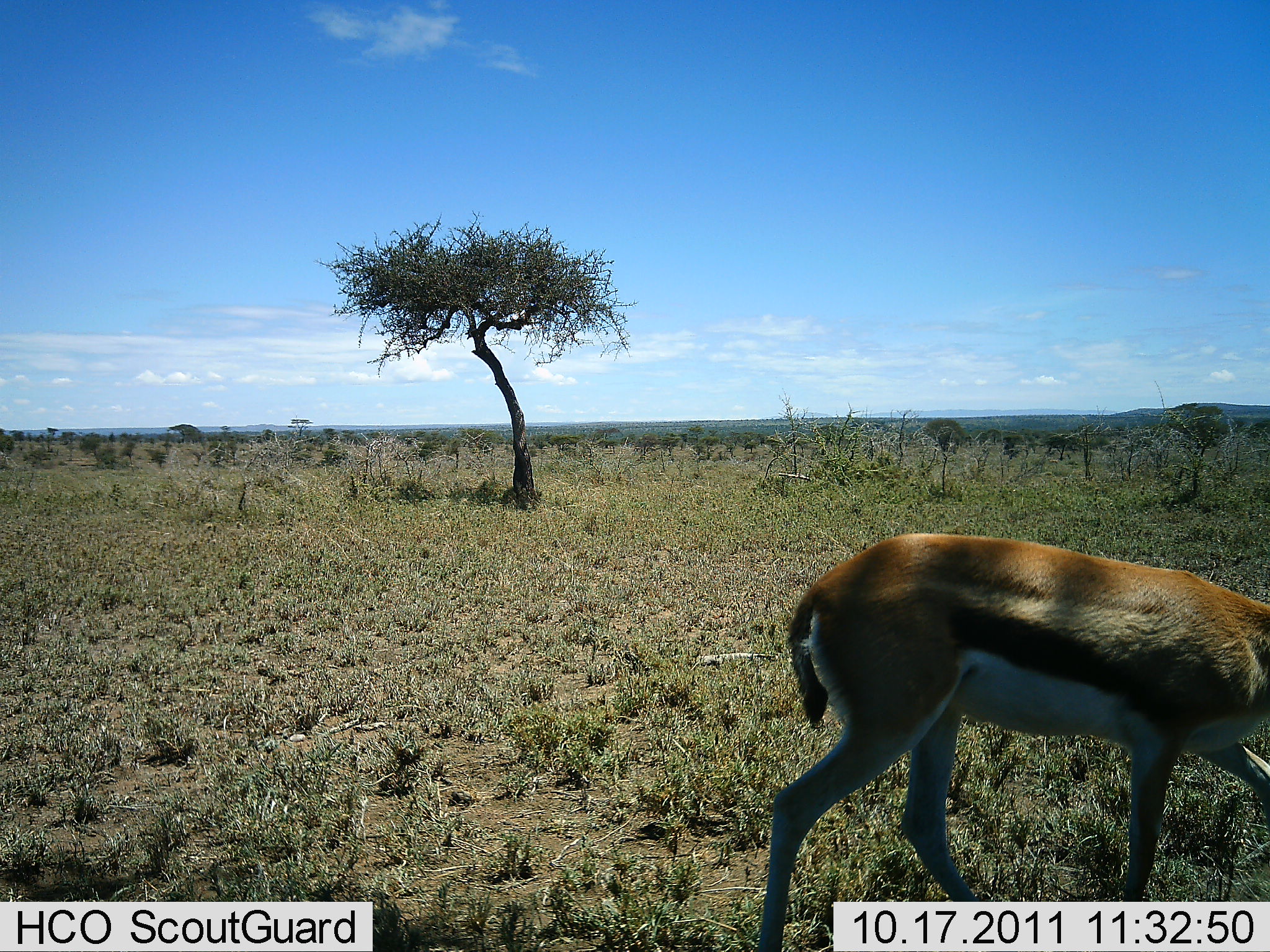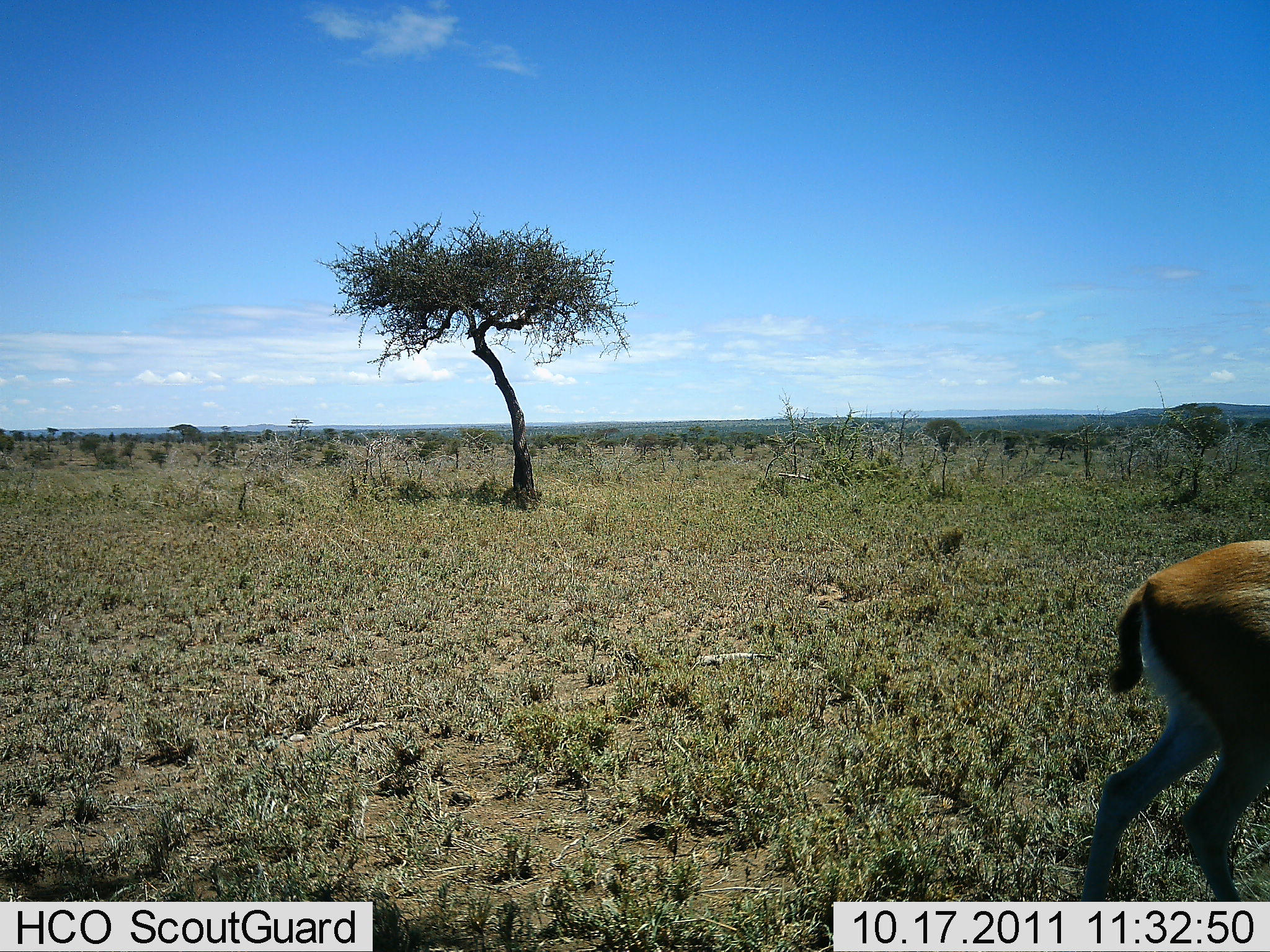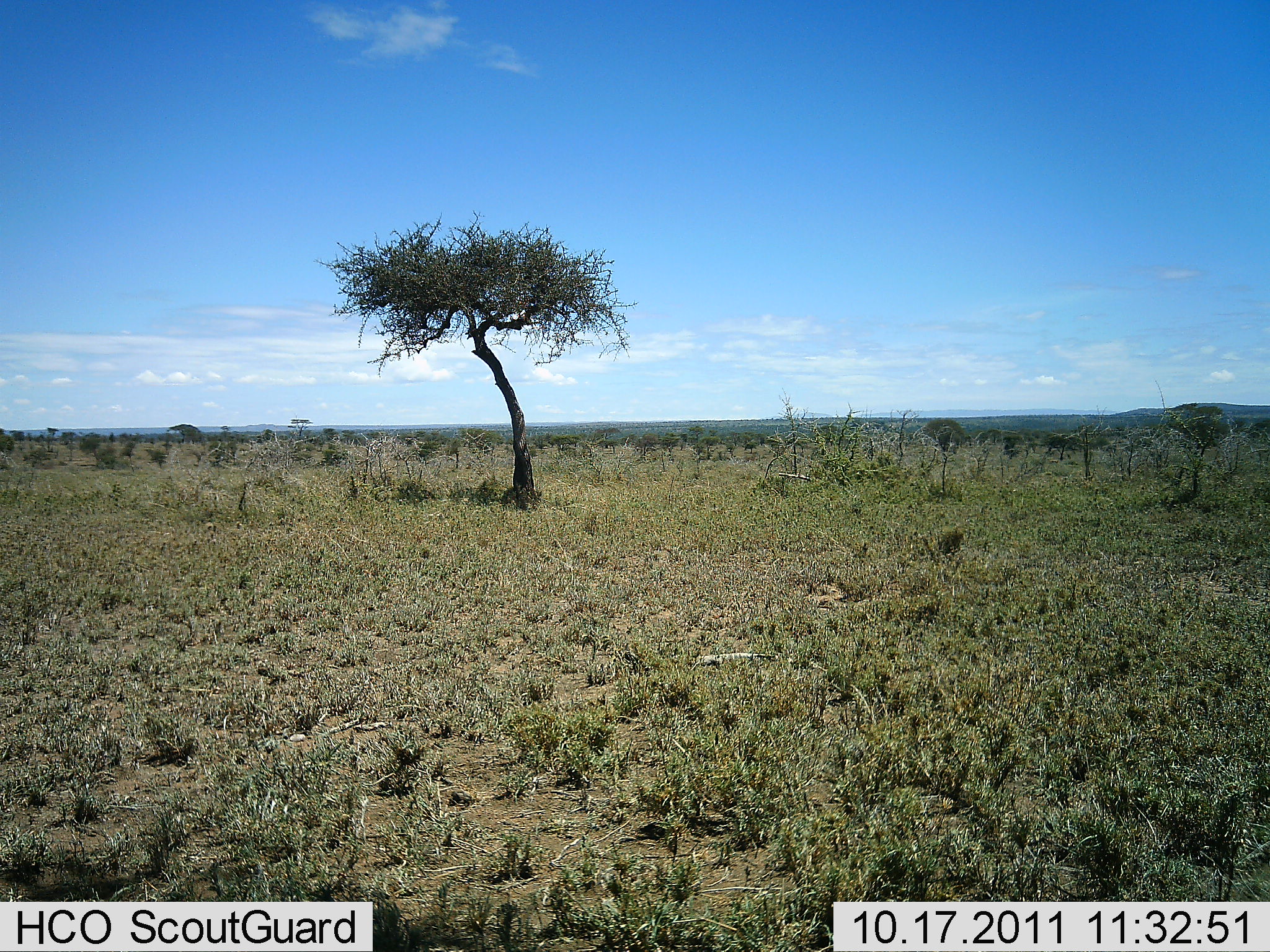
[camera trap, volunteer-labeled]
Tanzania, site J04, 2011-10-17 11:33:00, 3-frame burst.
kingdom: Animalia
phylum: Chordata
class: Mammalia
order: Artiodactyla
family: Bovidae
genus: Eudorcas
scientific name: Eudorcas thomsonii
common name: thomson's gazelle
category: gazellethomsons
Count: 1.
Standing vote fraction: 10%.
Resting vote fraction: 0%.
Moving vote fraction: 100%.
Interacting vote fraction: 0%.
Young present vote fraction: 0%.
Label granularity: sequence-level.